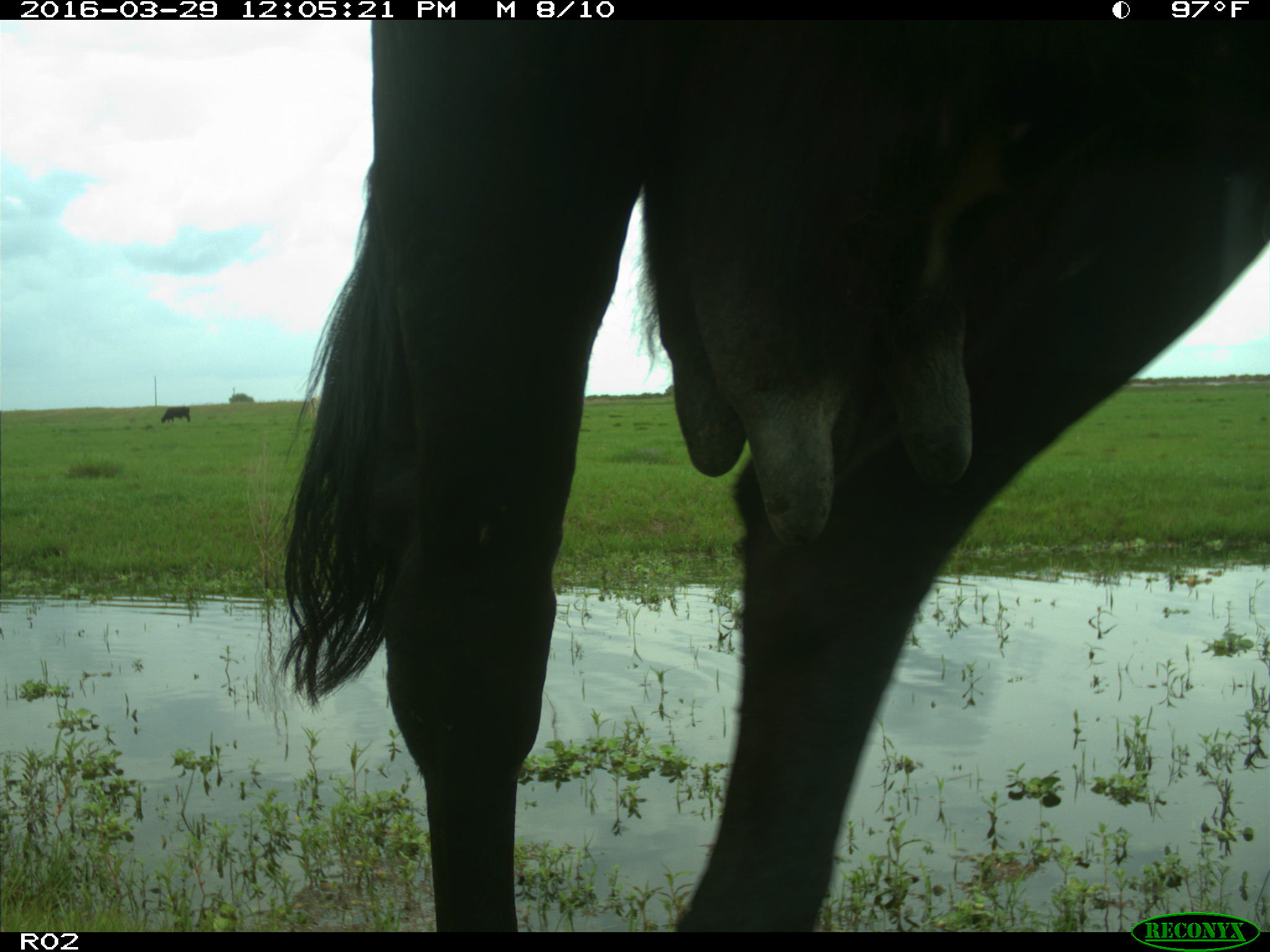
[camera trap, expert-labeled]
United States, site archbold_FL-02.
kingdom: Animalia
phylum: Chordata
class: Mammalia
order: Artiodactyla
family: Bovidae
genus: Bos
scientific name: Bos taurus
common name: domestic cow